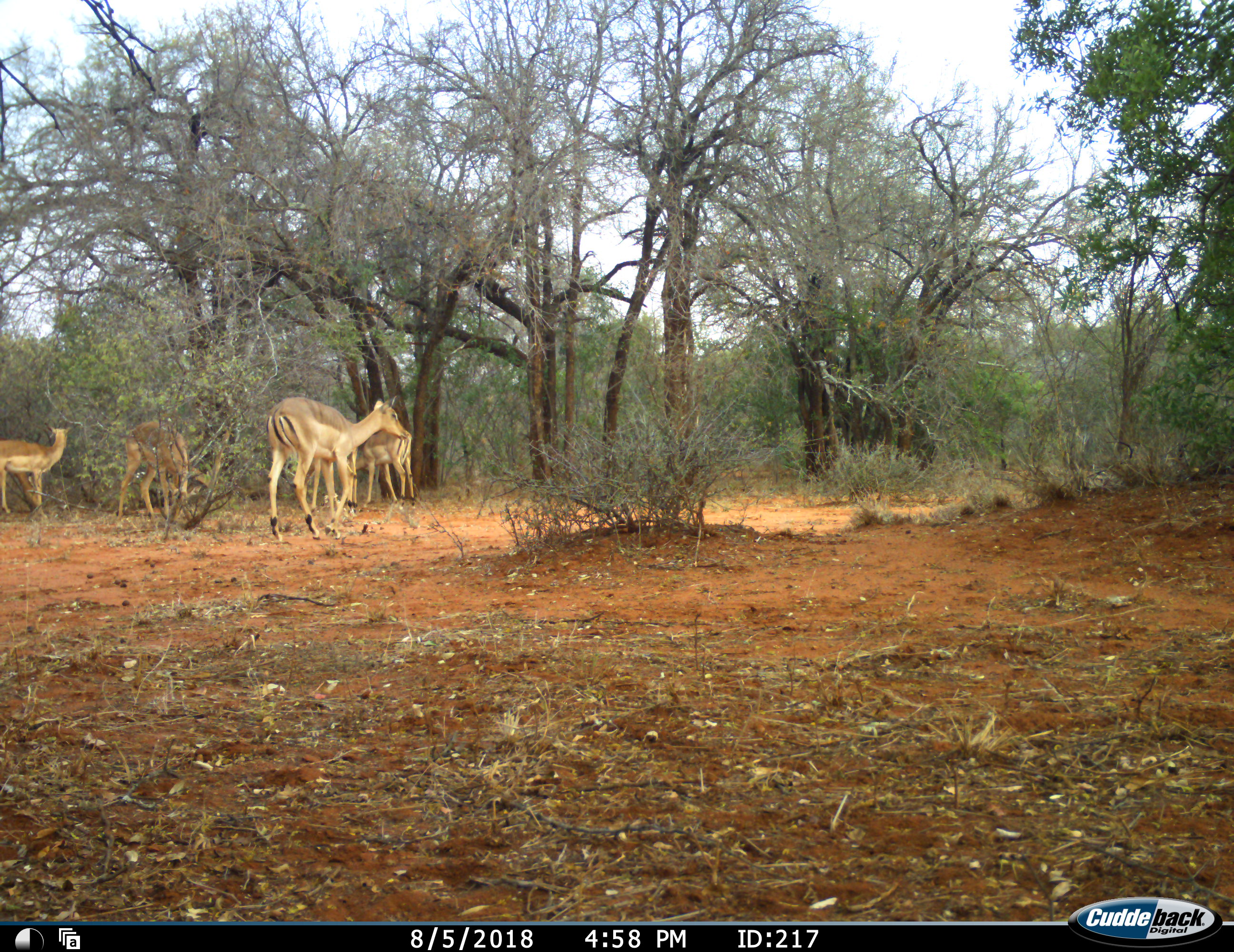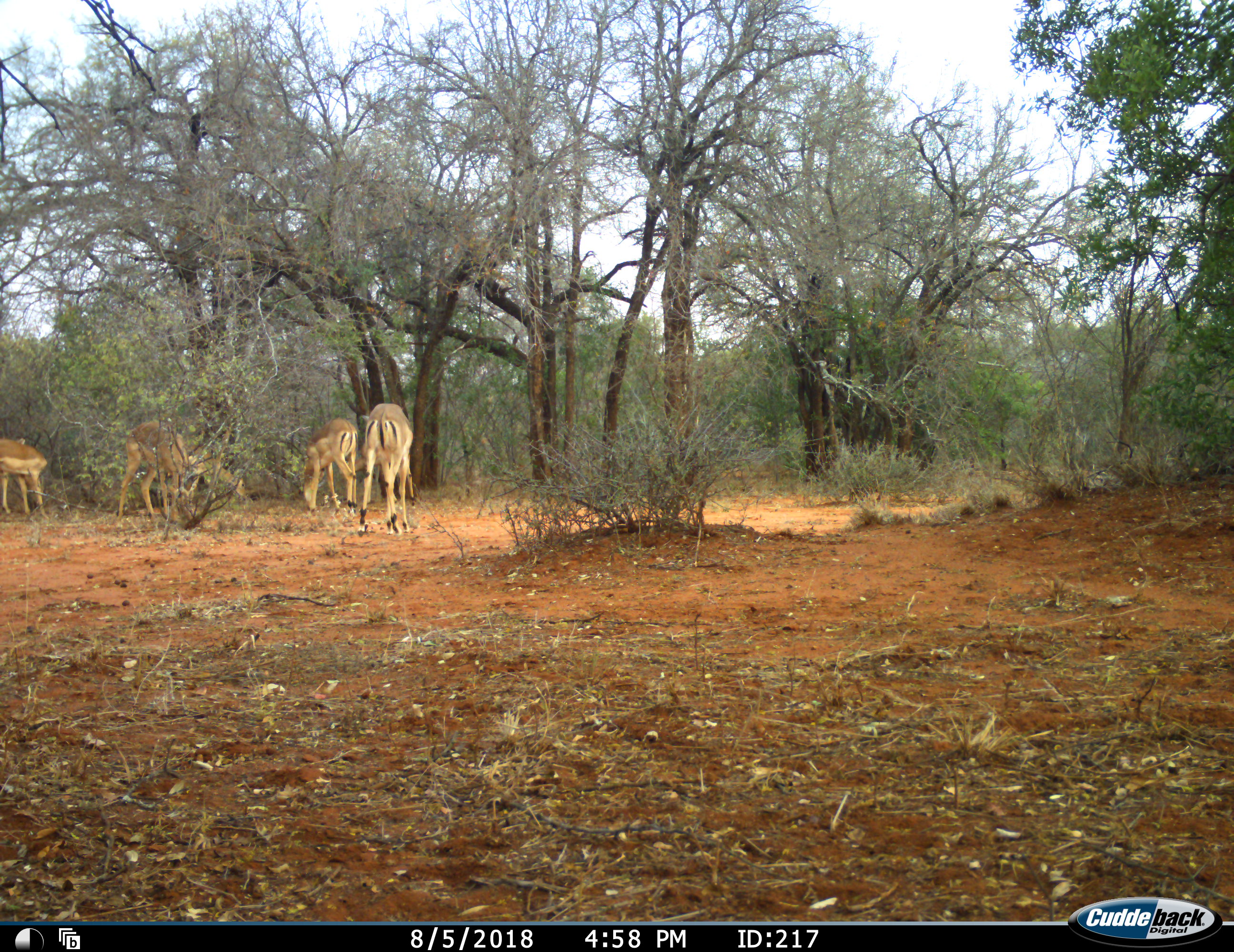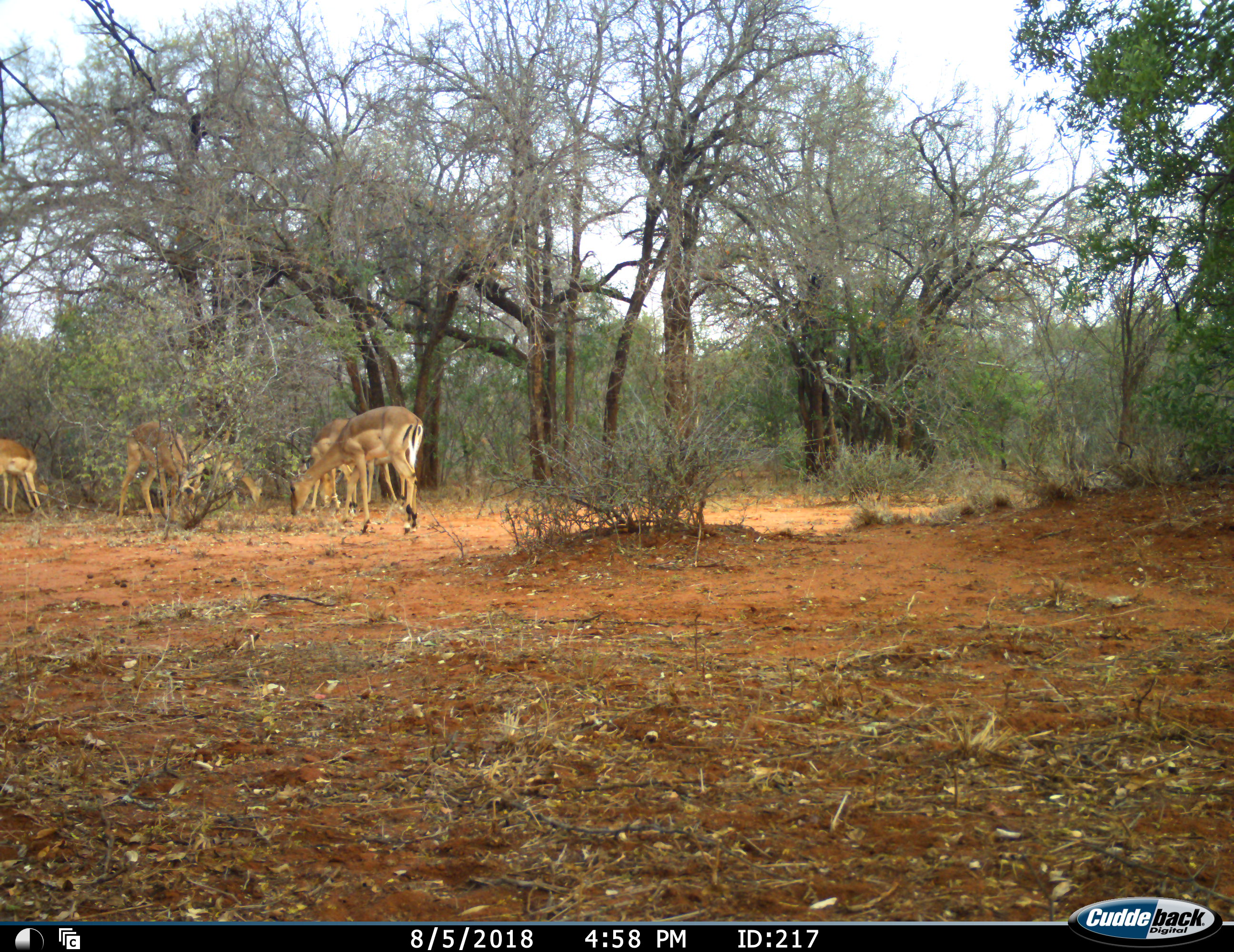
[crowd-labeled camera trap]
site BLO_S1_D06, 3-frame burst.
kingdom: Animalia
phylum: Chordata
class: Mammalia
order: Artiodactyla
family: Bovidae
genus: Aepyceros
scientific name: Aepyceros melampus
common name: impala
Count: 6.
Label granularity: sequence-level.